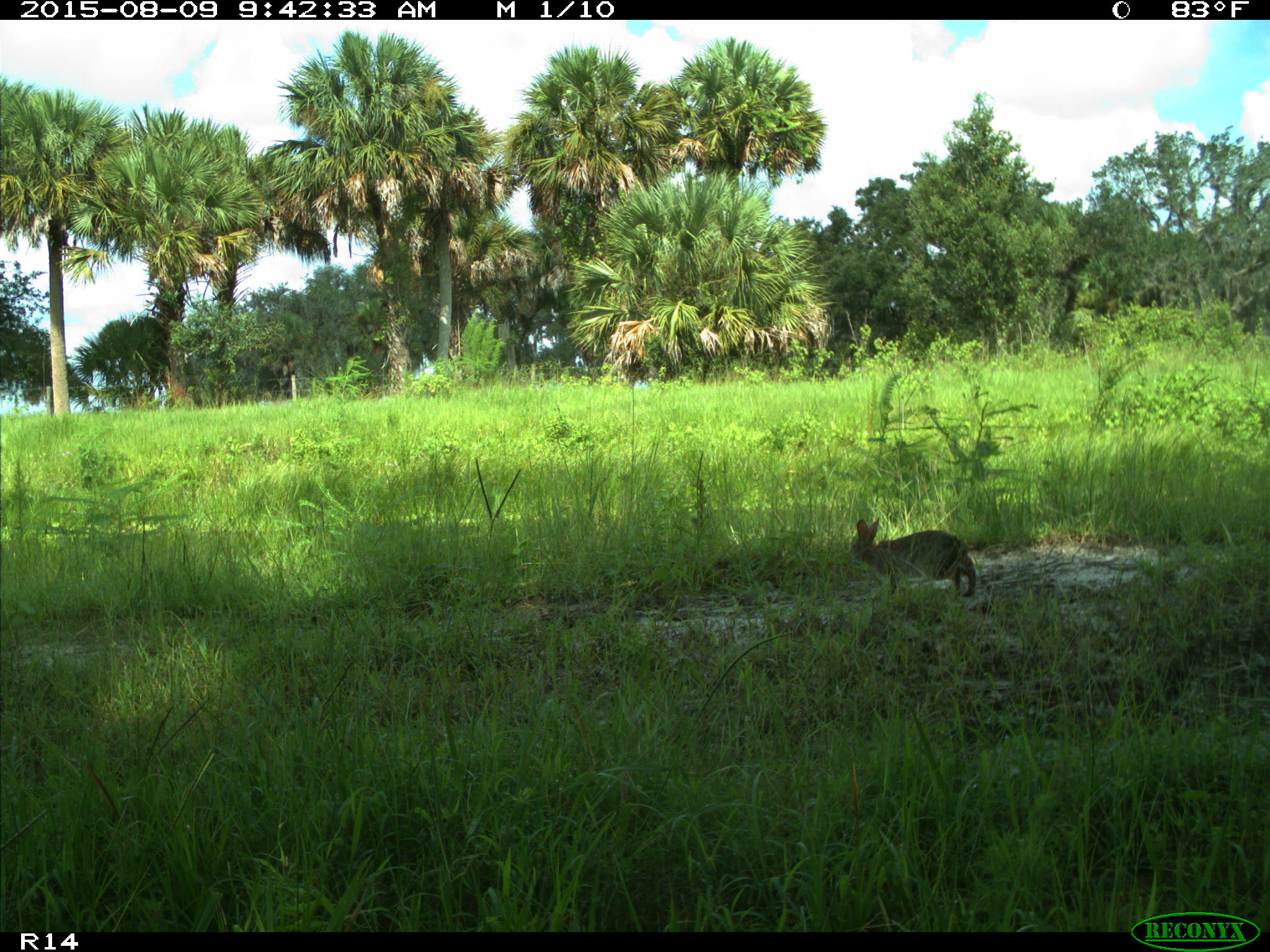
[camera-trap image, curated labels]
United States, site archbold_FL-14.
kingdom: Animalia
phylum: Chordata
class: Mammalia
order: Lagomorpha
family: Leporidae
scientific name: Leporidae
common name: rabbits and hares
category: unidentified rabbit